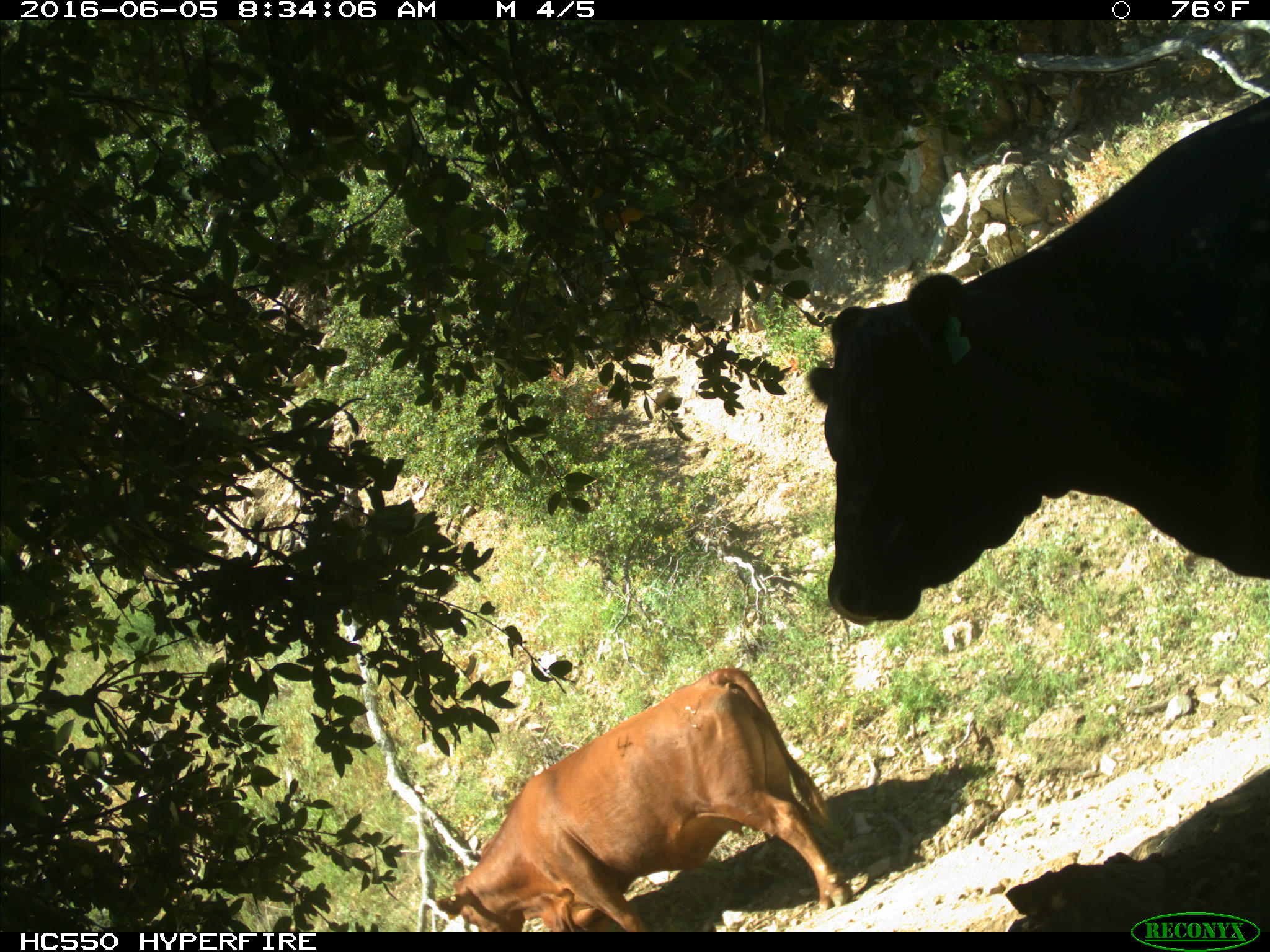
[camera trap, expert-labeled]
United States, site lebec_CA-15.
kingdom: Animalia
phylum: Chordata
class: Mammalia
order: Artiodactyla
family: Bovidae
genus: Bos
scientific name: Bos taurus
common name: domestic cow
Bos taurus (domestic cow).